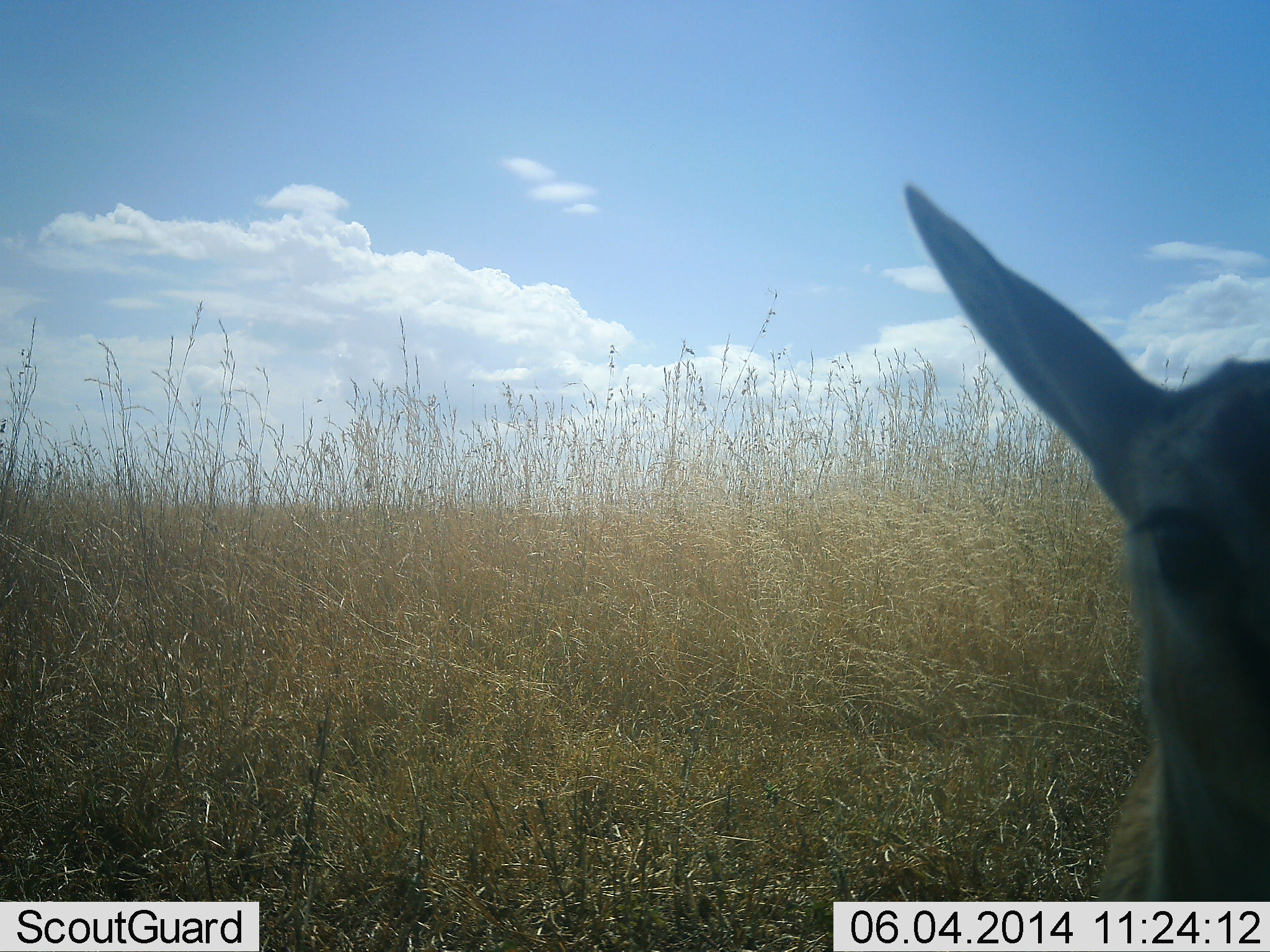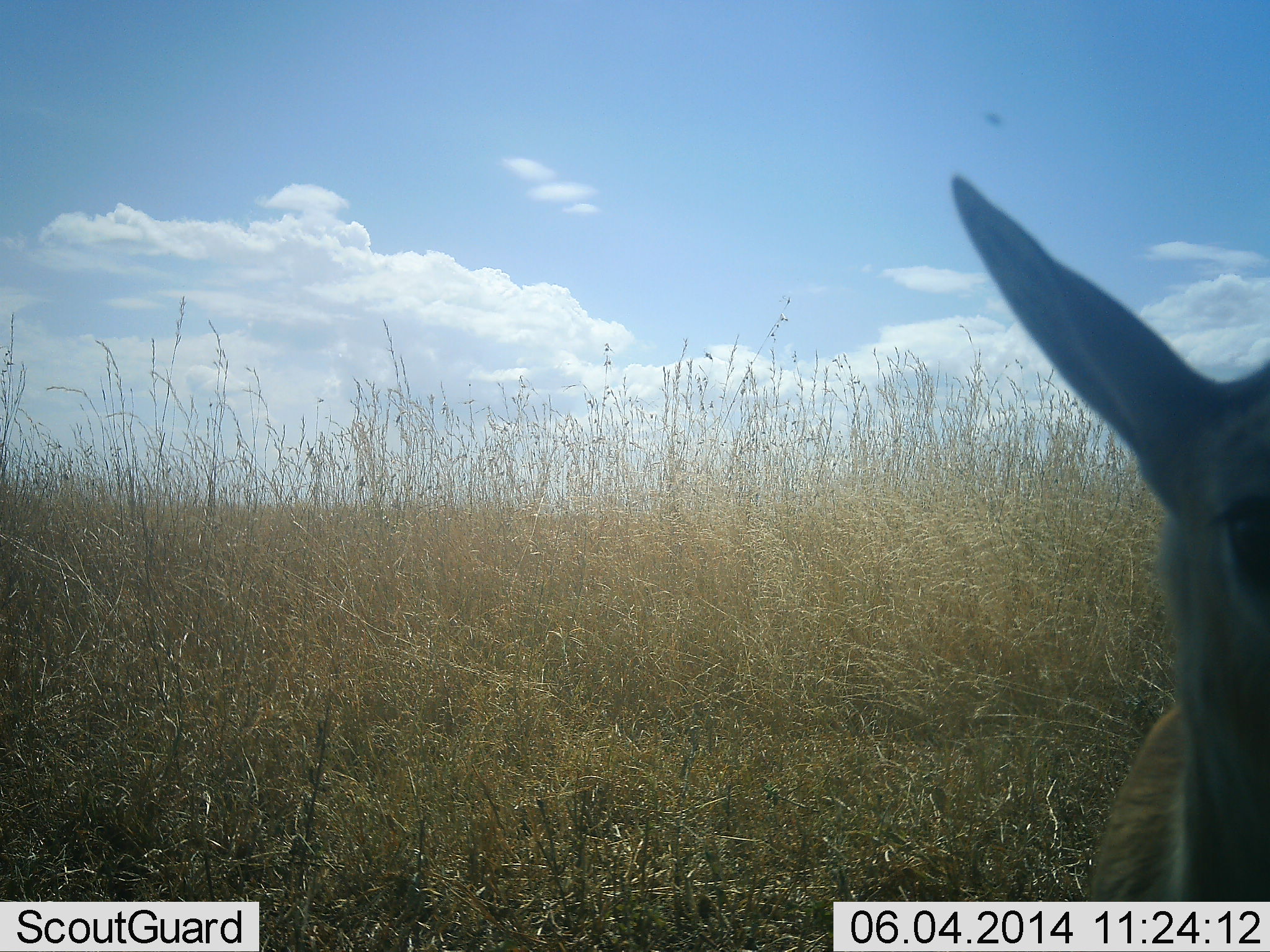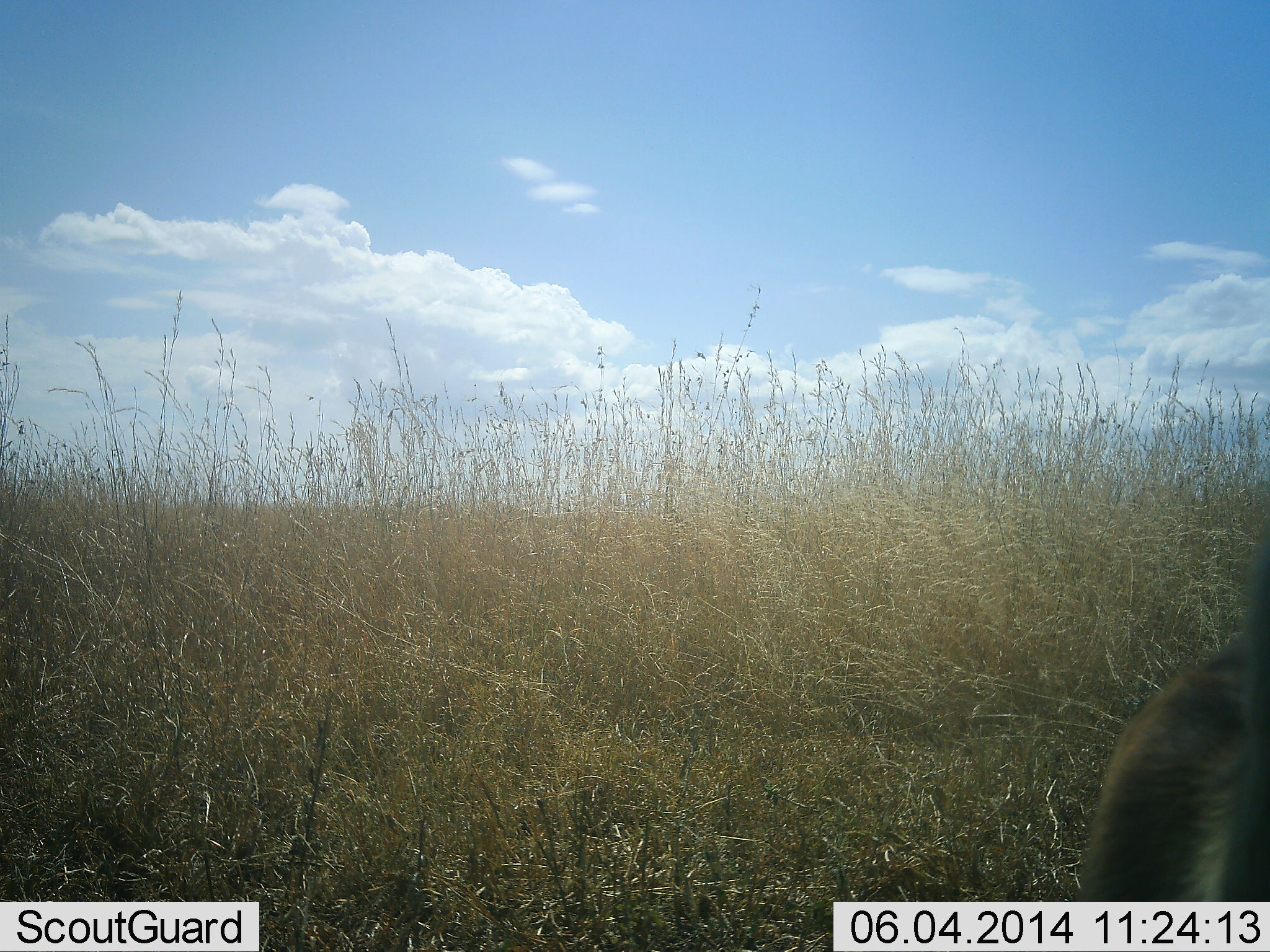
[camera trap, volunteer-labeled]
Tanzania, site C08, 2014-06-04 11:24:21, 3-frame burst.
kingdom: Animalia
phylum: Chordata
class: Mammalia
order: Artiodactyla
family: Bovidae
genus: Eudorcas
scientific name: Eudorcas thomsonii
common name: thomson's gazelle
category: gazellethomsons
Gazellethomsons (thomson's gazelle) (Eudorcas thomsonii), count 1. Behavior (volunteer vote fractions): standing 82%, resting 0%, moving 9%, interacting 9%. Young present (vote fraction): 9%. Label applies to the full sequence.